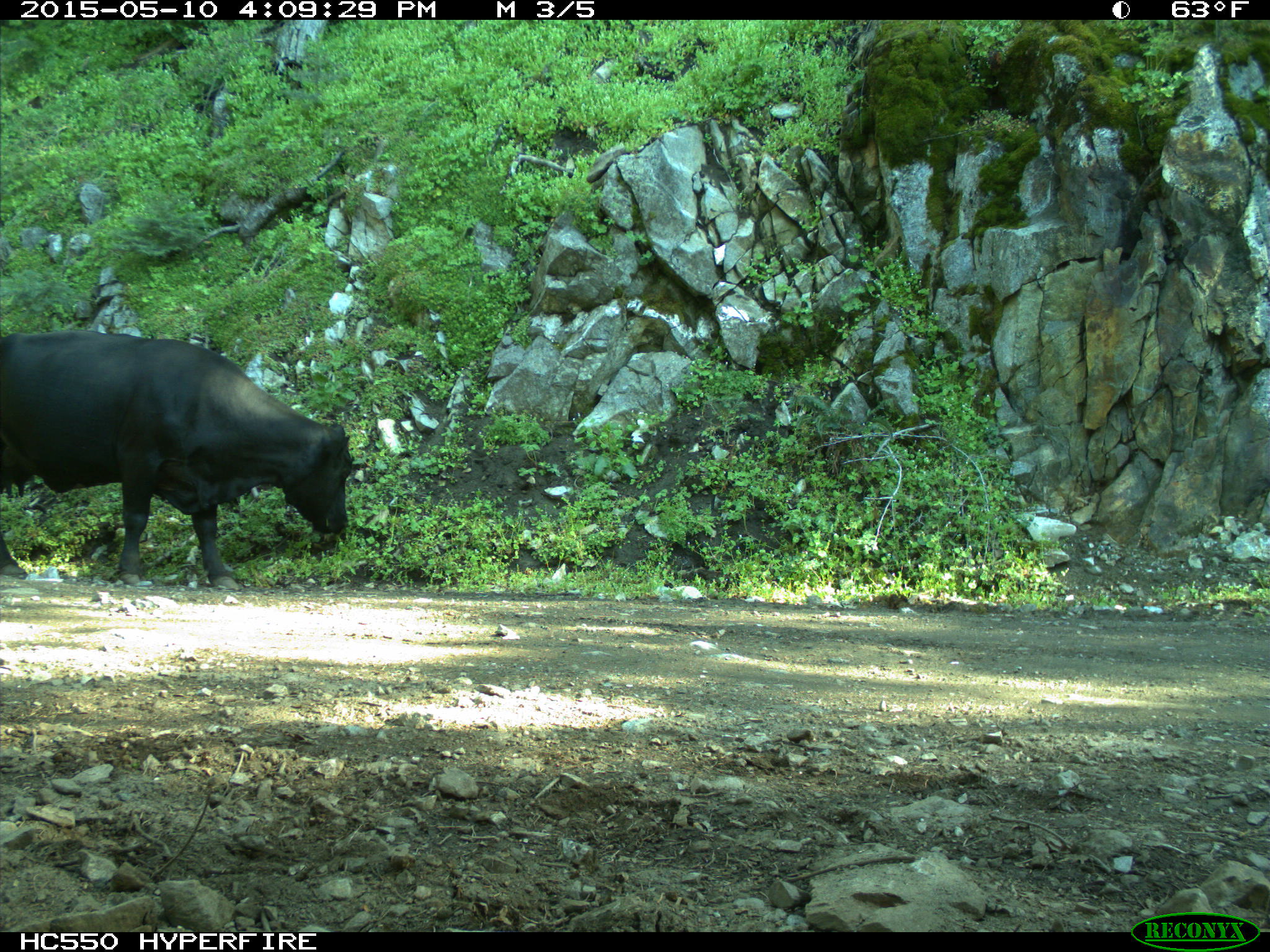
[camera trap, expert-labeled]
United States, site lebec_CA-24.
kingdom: Animalia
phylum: Chordata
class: Mammalia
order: Artiodactyla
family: Bovidae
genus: Bos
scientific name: Bos taurus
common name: domestic cow